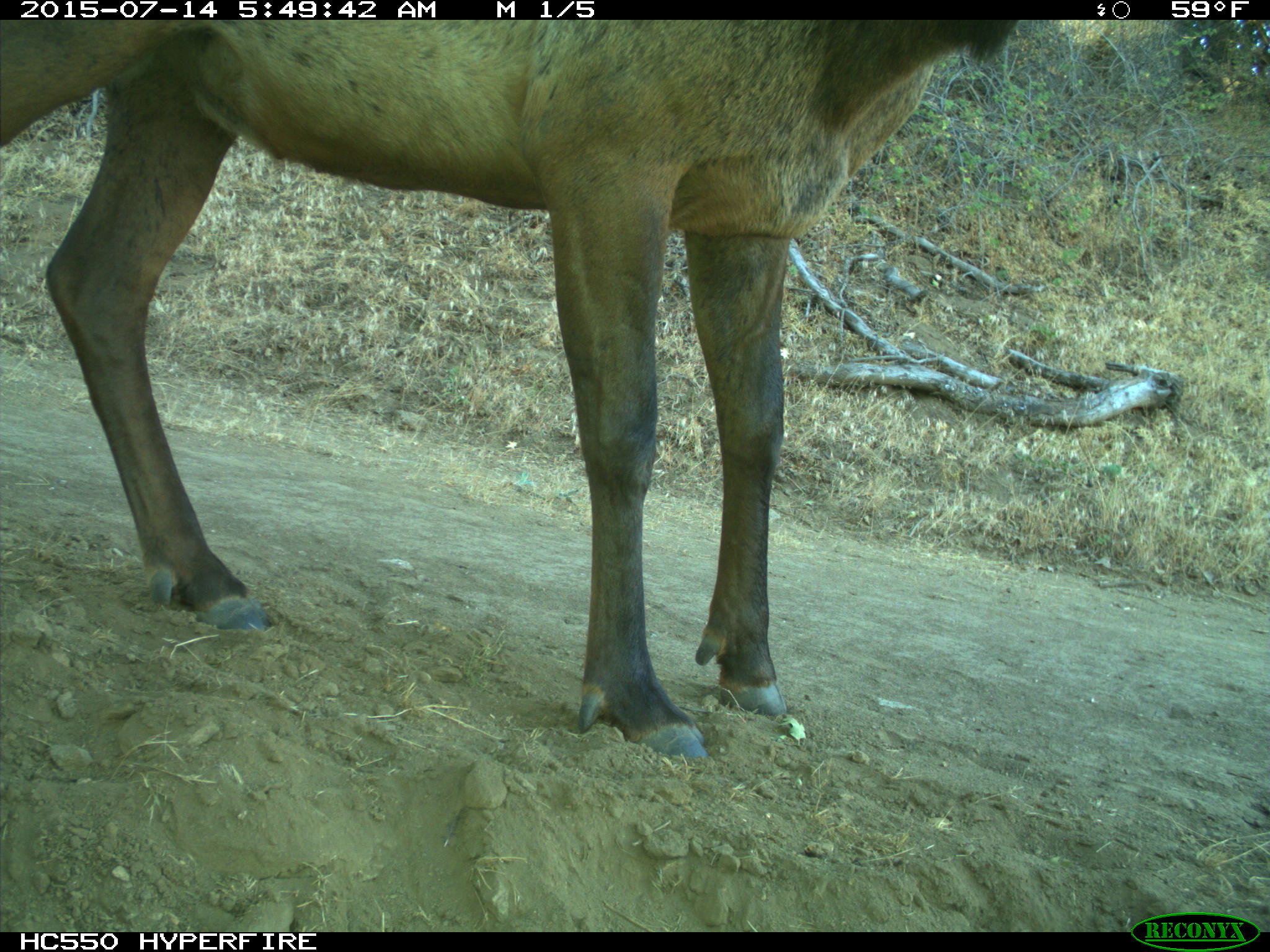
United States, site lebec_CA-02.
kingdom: Animalia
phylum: Chordata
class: Mammalia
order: Artiodactyla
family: Cervidae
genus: Cervus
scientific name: Cervus canadensis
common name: elk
Cervus canadensis (elk).